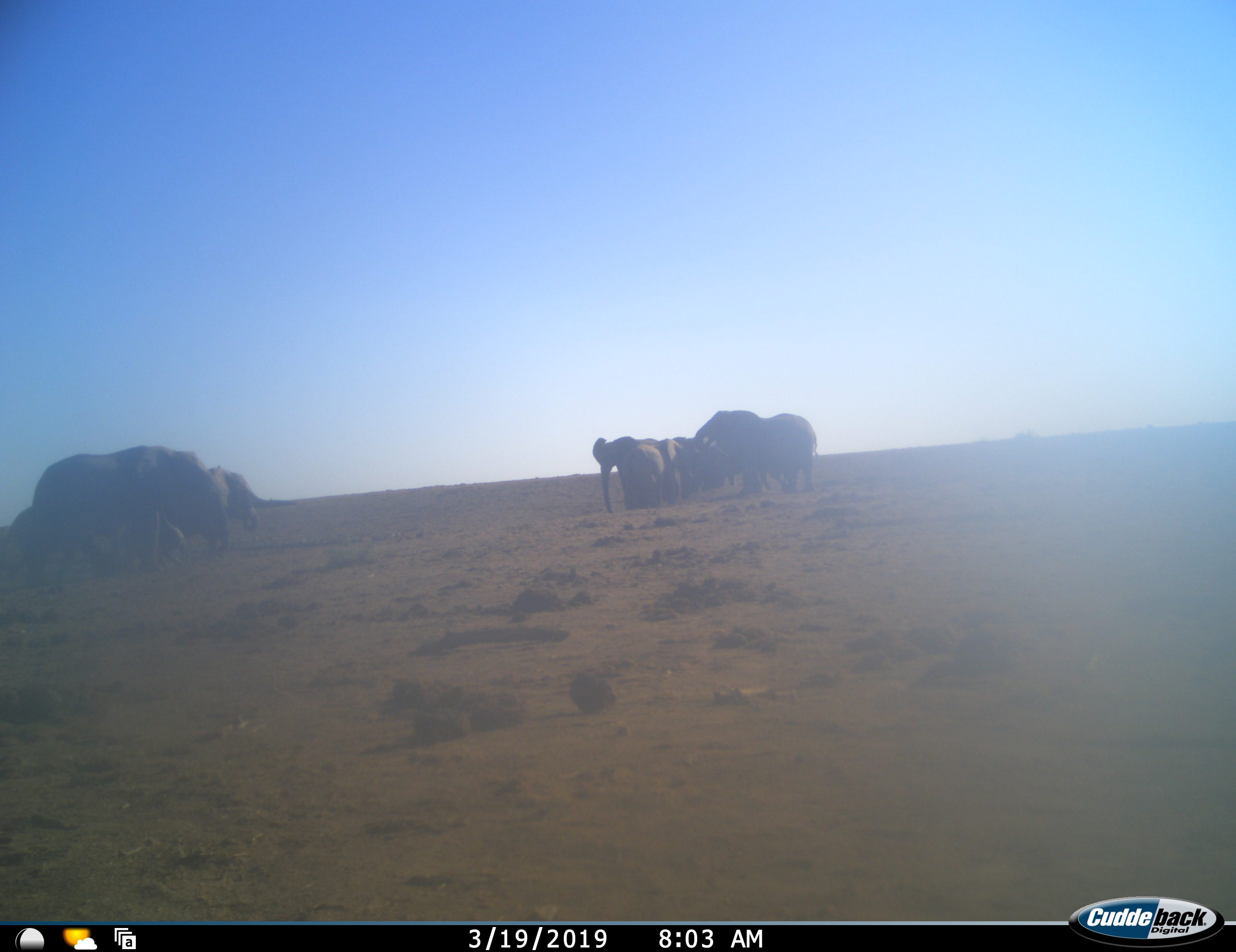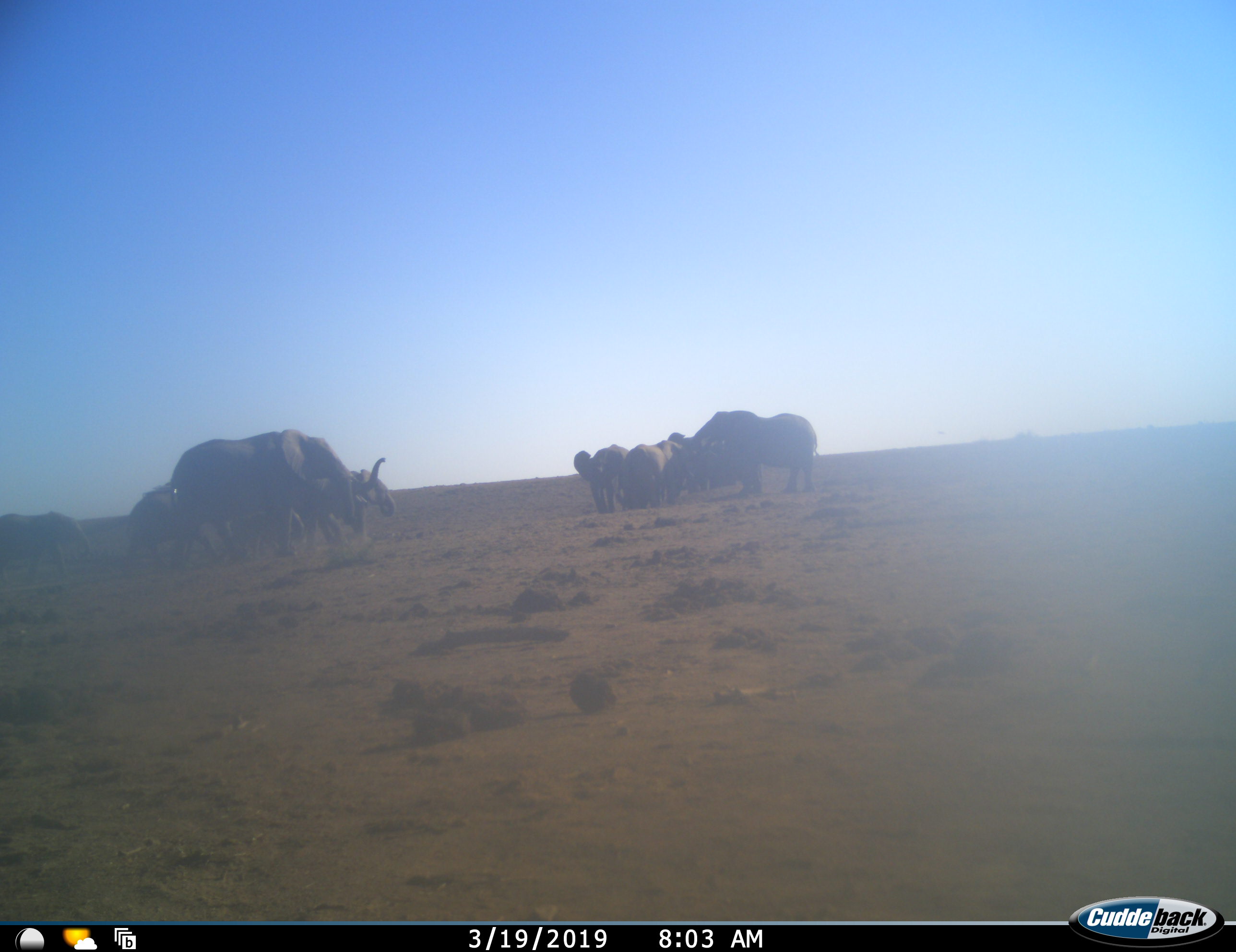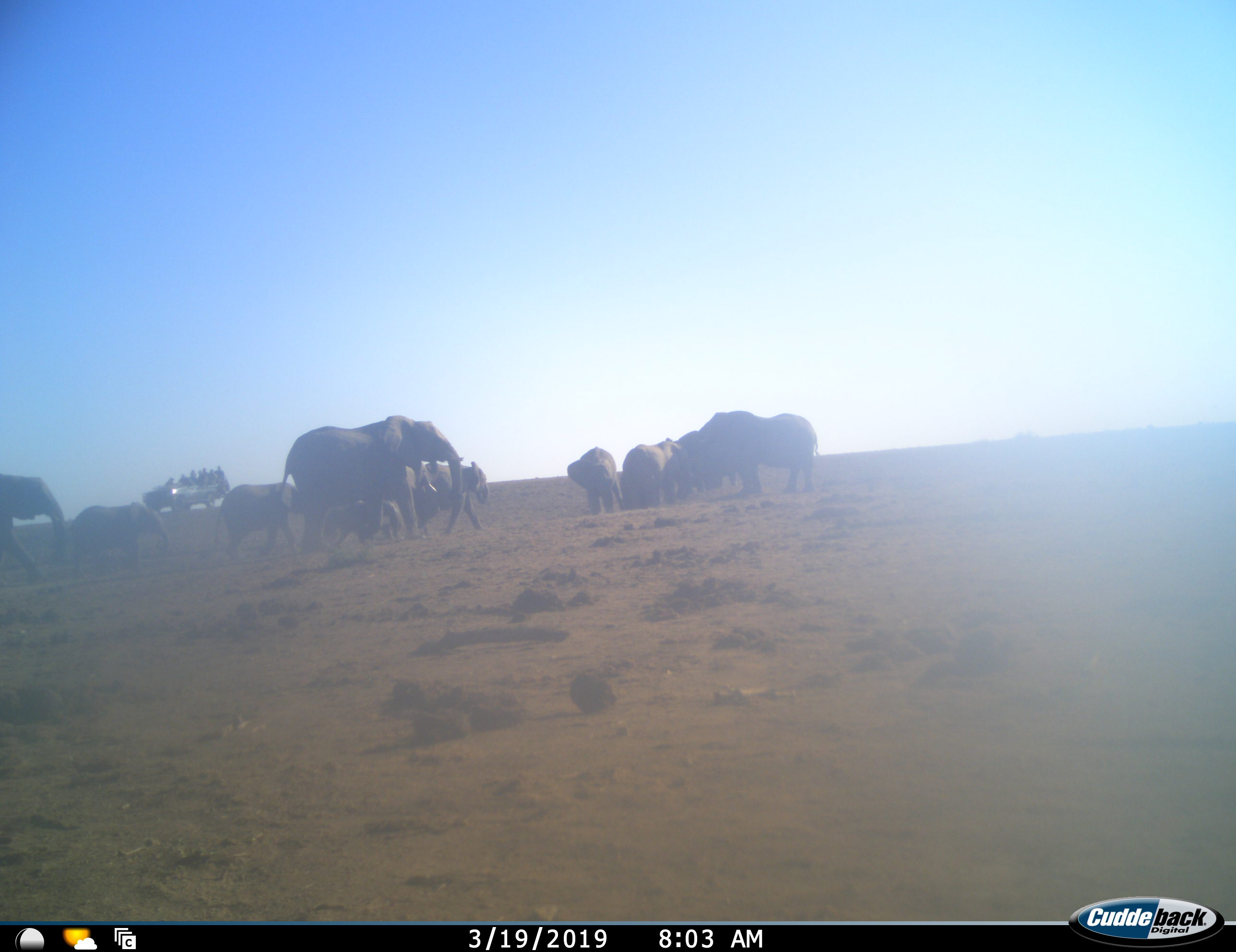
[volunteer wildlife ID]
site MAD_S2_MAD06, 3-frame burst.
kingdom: Animalia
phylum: Chordata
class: Mammalia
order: Proboscidea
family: Elephantidae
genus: Loxodonta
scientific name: Loxodonta africana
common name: african bush elephant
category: elephant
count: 11-50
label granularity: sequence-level